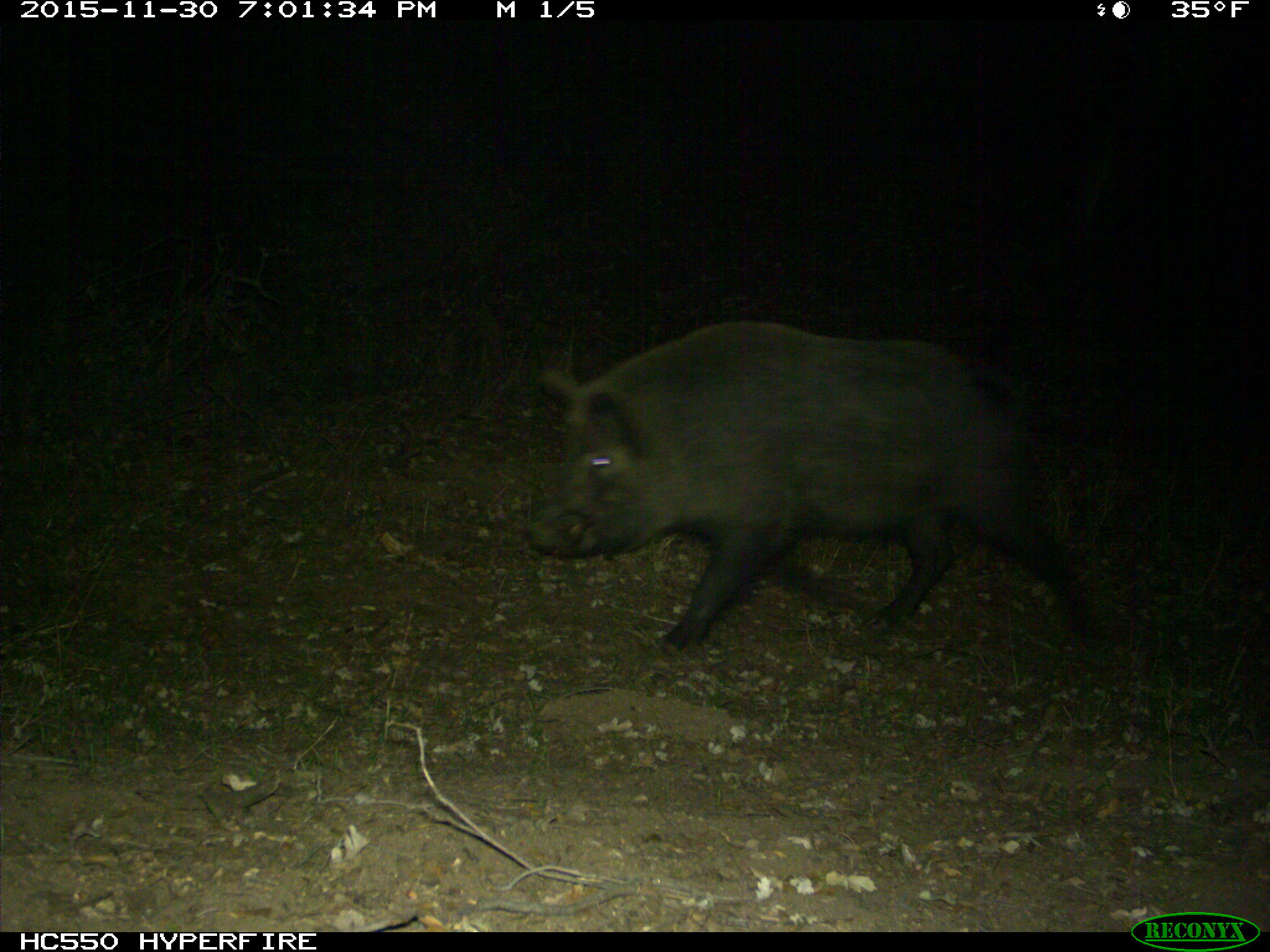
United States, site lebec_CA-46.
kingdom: Animalia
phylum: Chordata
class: Mammalia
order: Artiodactyla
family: Suidae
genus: Sus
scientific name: Sus scrofa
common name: wild boar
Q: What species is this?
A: Sus scrofa (wild boar).